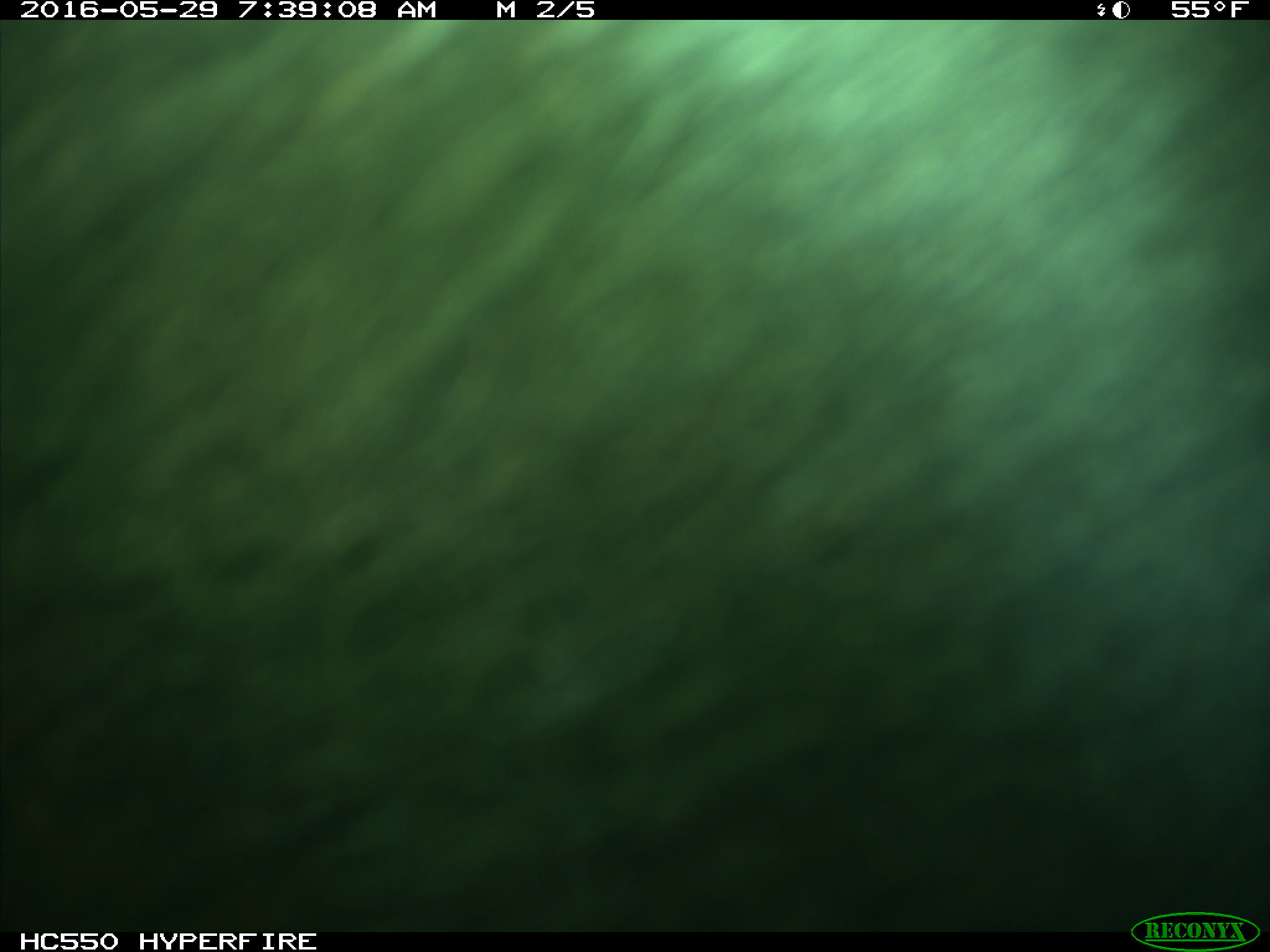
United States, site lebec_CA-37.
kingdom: Animalia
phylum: Chordata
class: Mammalia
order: Artiodactyla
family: Bovidae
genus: Bos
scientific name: Bos taurus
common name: domestic cow